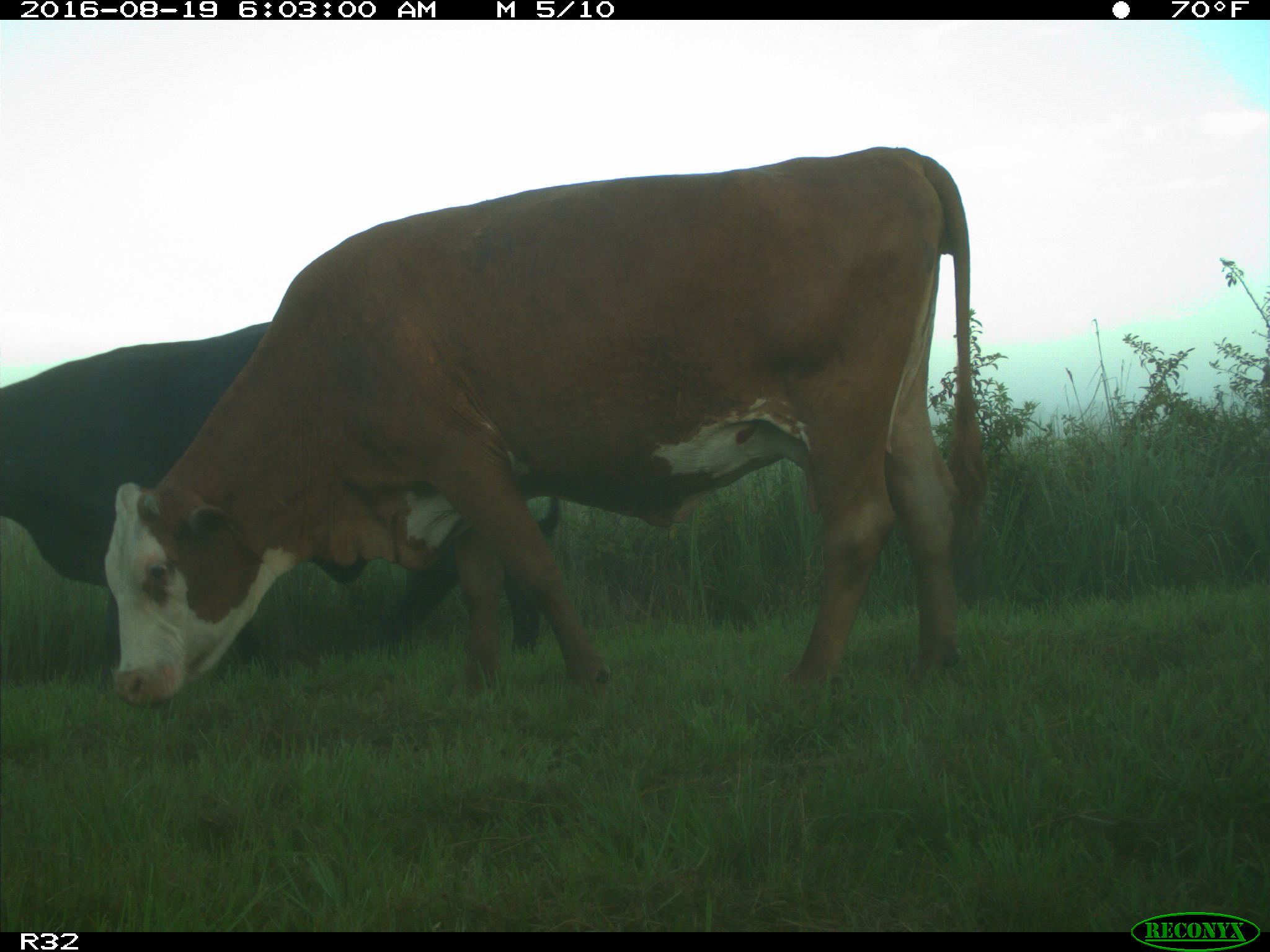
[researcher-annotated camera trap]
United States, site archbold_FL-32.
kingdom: Animalia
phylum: Chordata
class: Mammalia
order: Artiodactyla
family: Bovidae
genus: Bos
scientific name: Bos taurus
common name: domestic cow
Bos taurus (domestic cow).